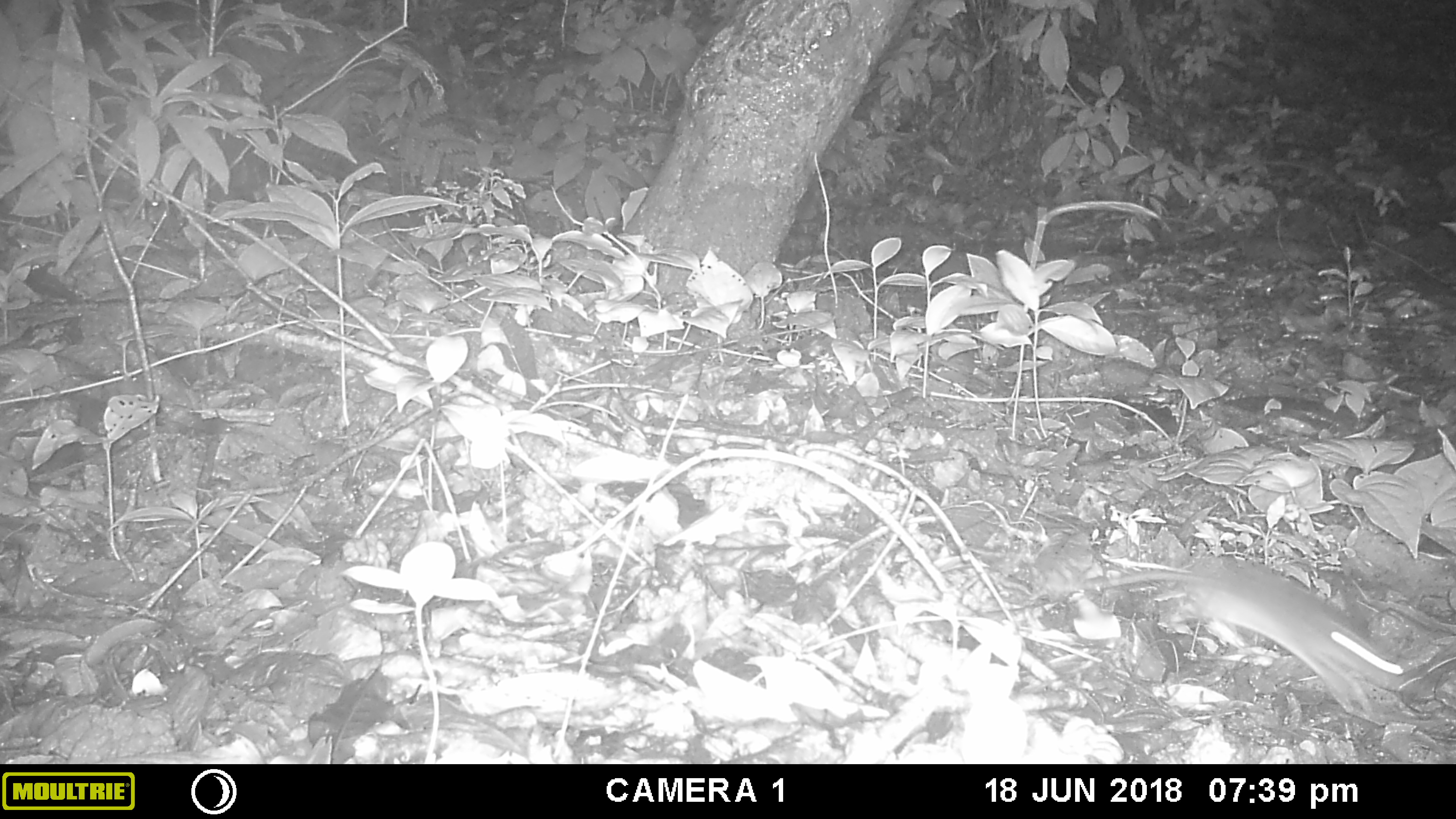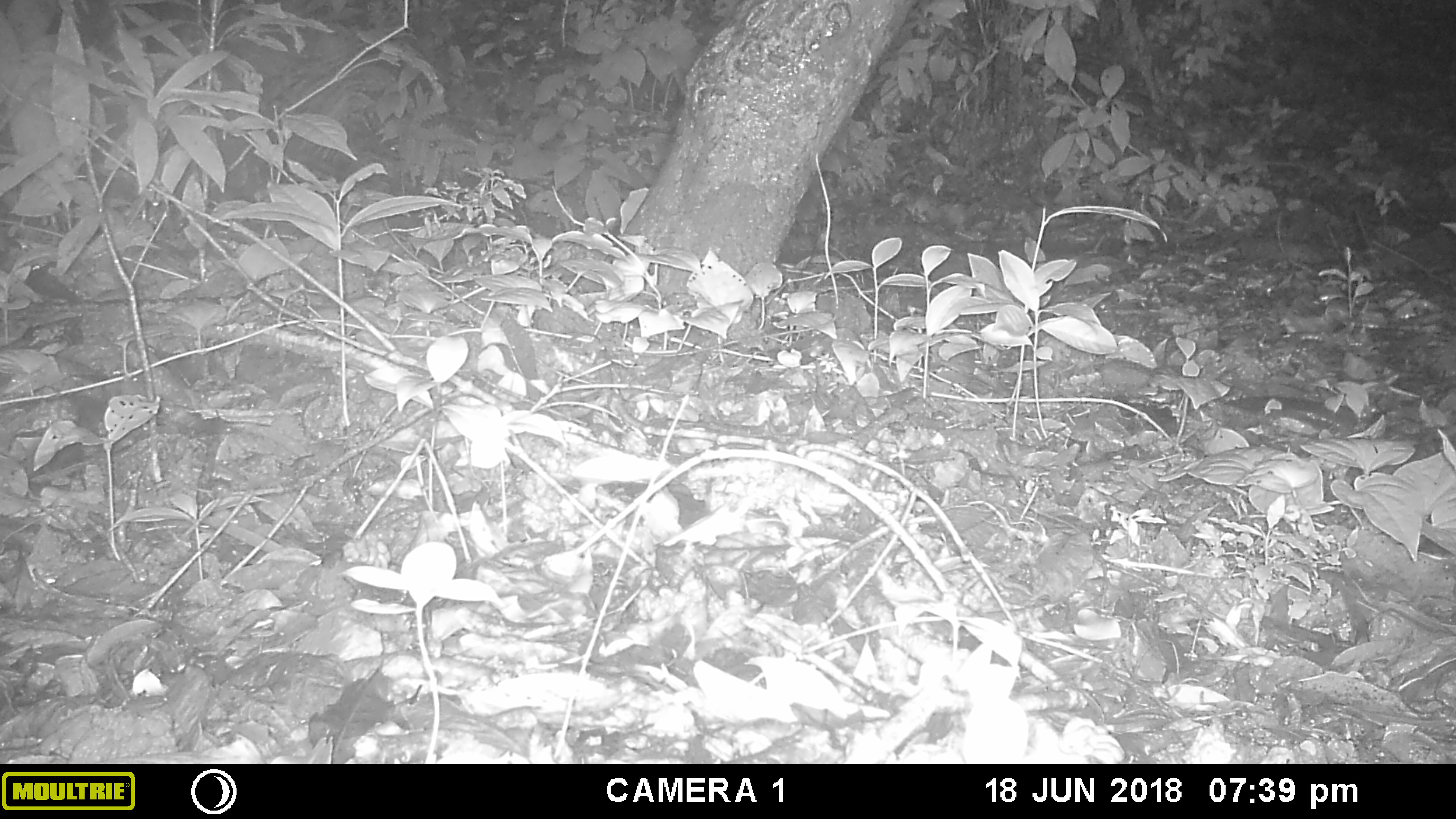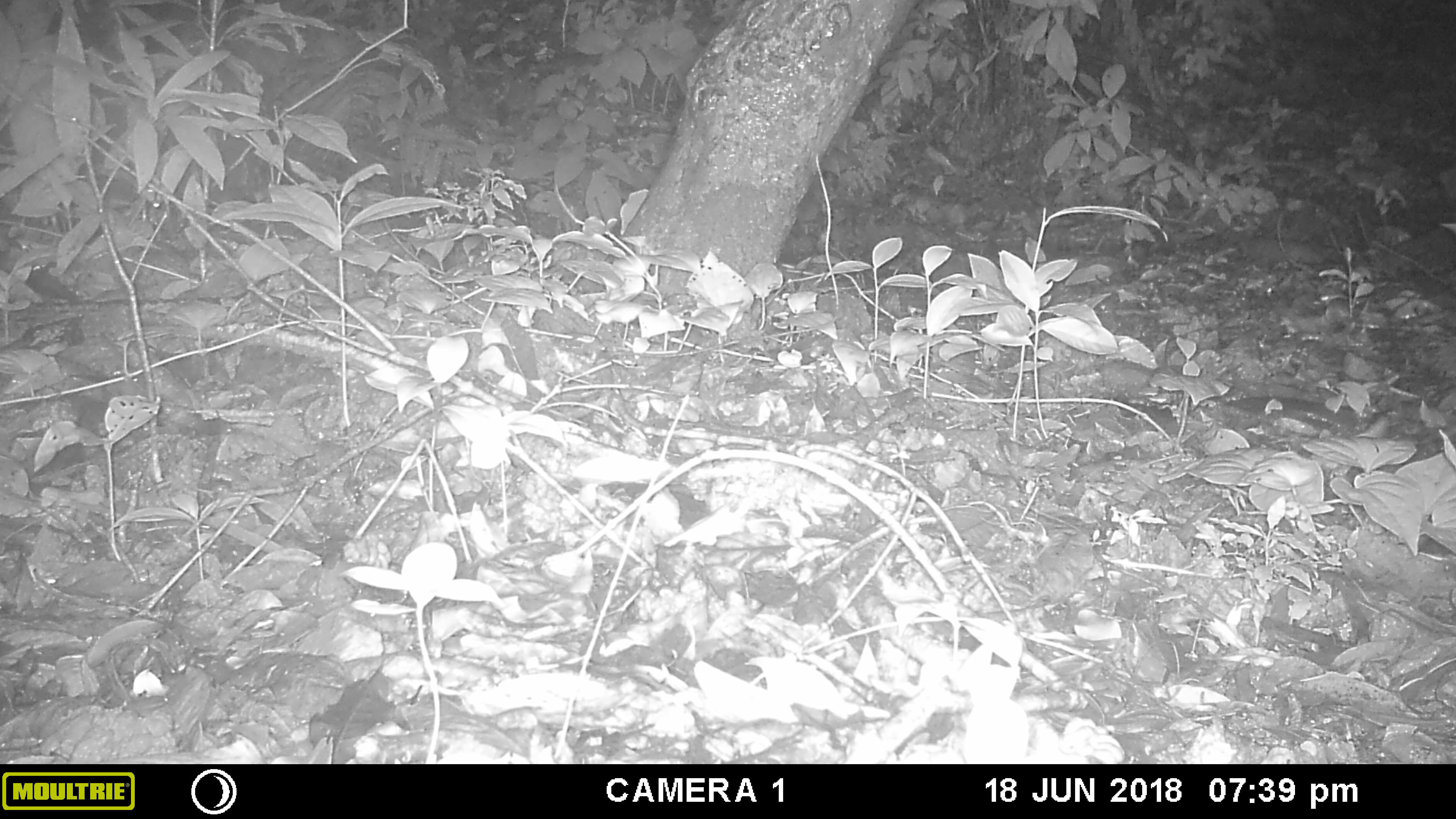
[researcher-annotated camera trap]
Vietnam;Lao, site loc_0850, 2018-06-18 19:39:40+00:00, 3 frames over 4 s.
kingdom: Animalia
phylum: Chordata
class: Mammalia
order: Rodentia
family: Muridae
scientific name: Muridae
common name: old-world mice and rats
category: unidentified murid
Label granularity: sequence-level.